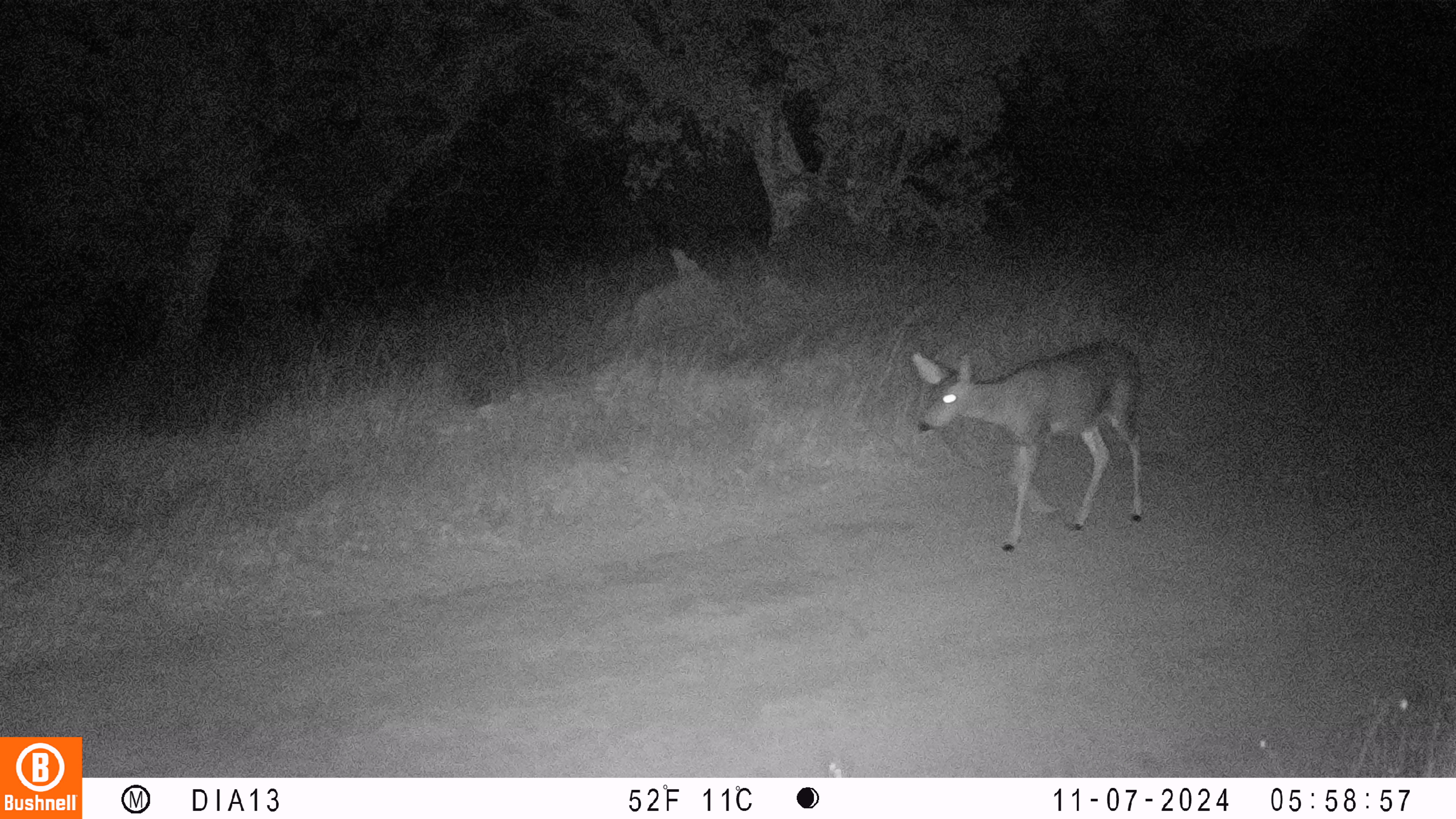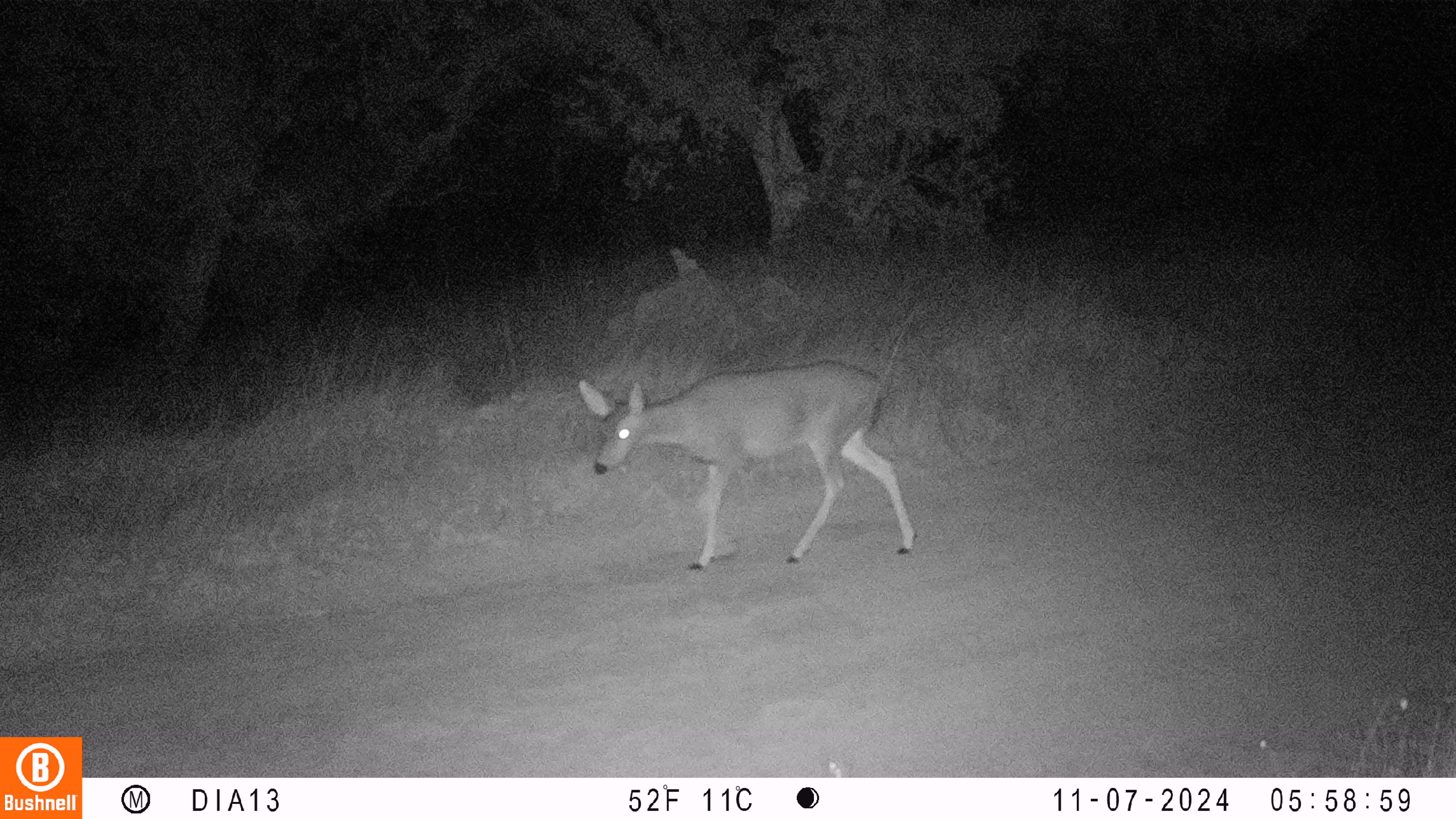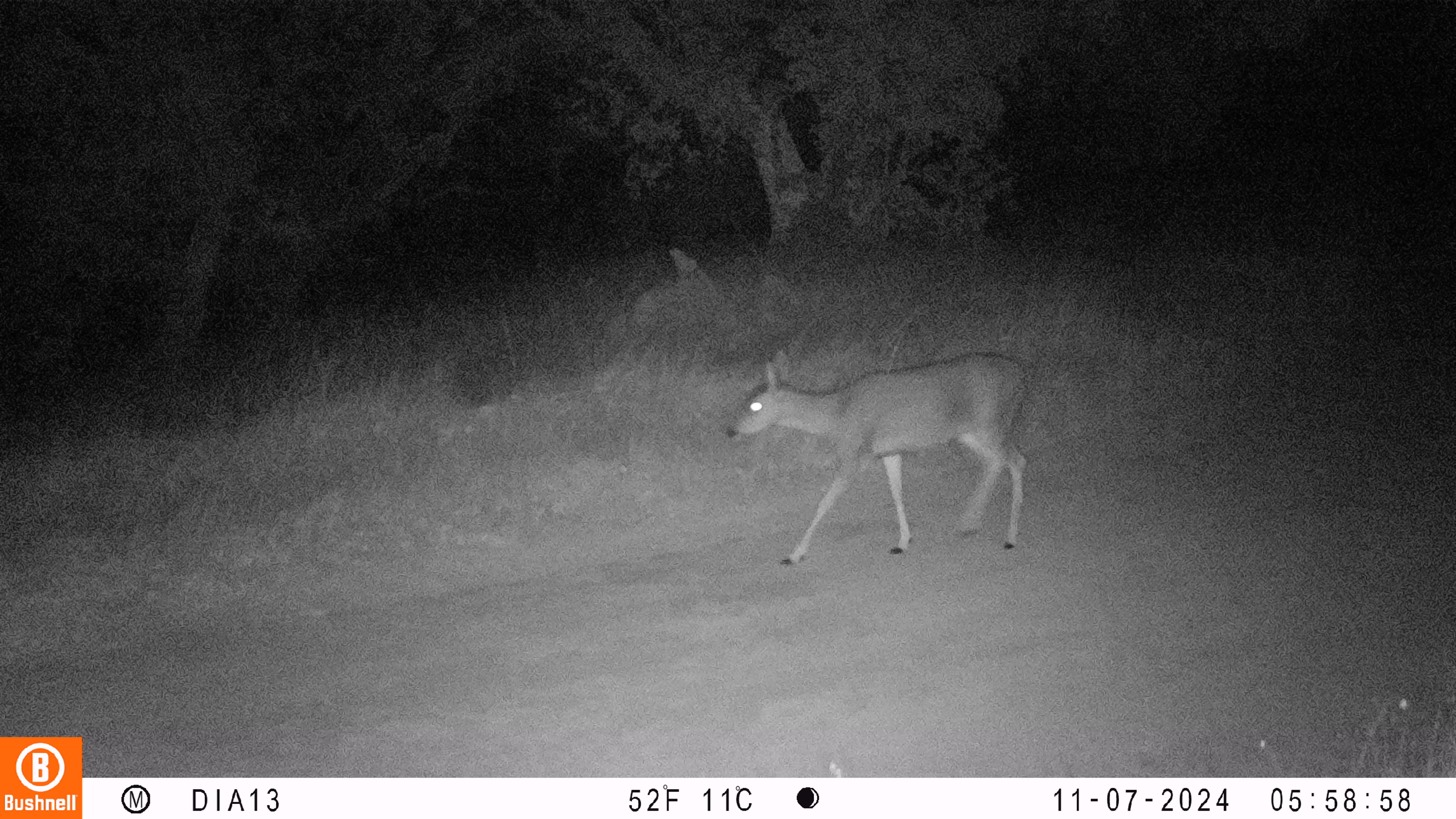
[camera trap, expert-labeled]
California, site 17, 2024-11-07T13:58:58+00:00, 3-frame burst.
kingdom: Animalia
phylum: Chordata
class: Mammalia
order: Artiodactyla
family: Cervidae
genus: Odocoileus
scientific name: Odocoileus hemionus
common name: mule deer